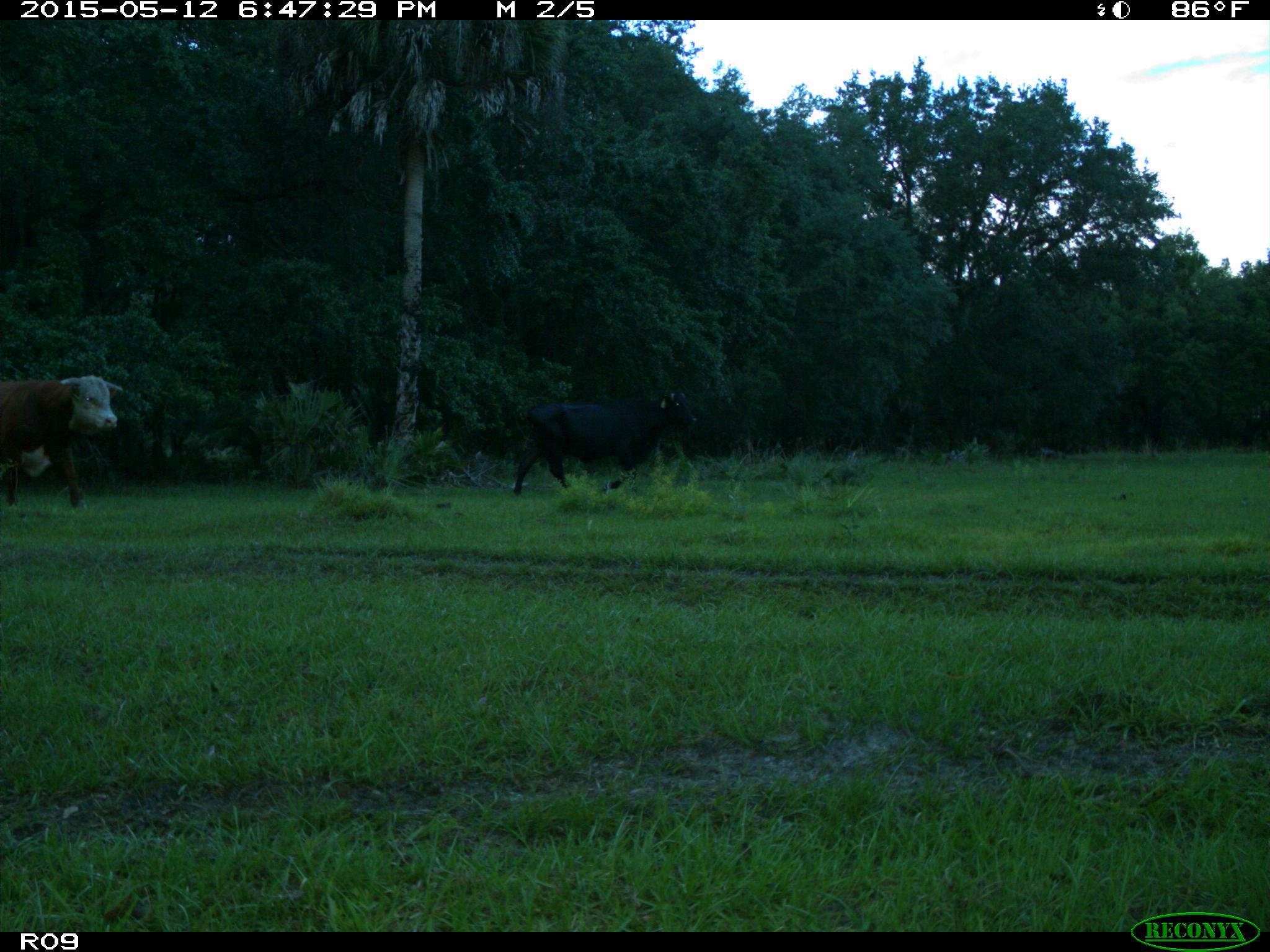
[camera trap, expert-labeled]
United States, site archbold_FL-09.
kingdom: Animalia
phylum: Chordata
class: Mammalia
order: Artiodactyla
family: Bovidae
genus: Bos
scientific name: Bos taurus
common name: domestic cow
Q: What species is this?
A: Bos taurus (domestic cow).